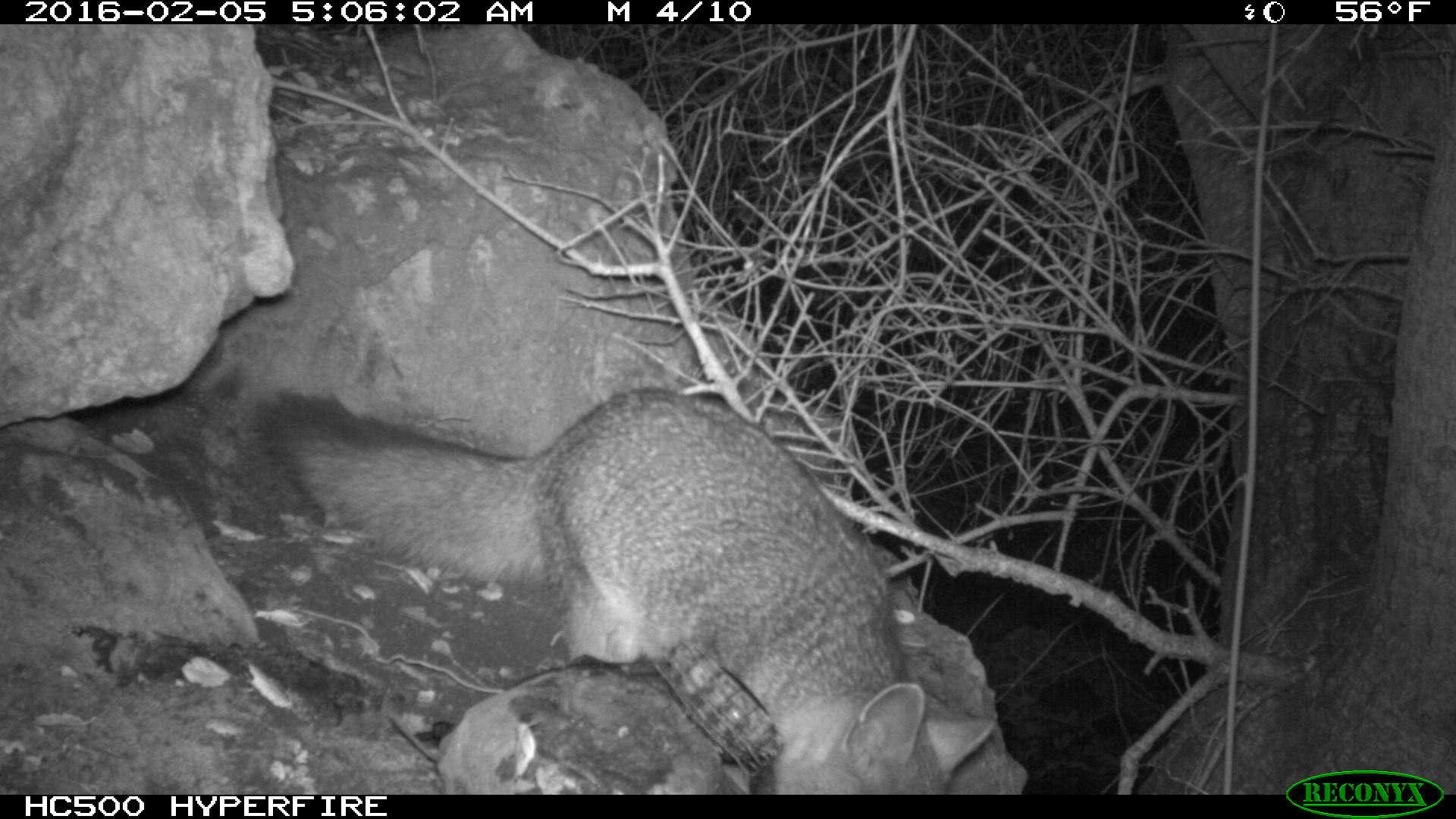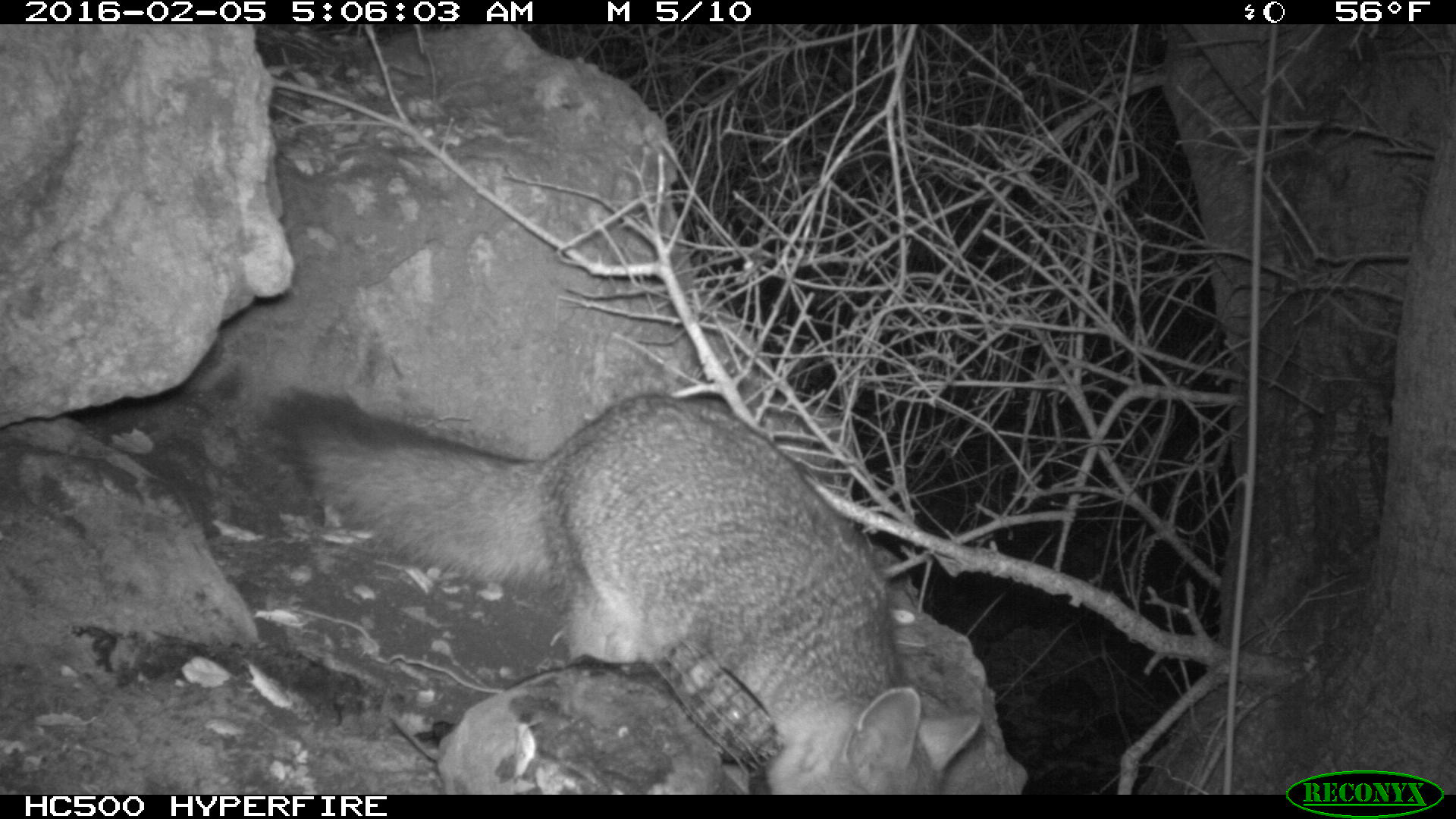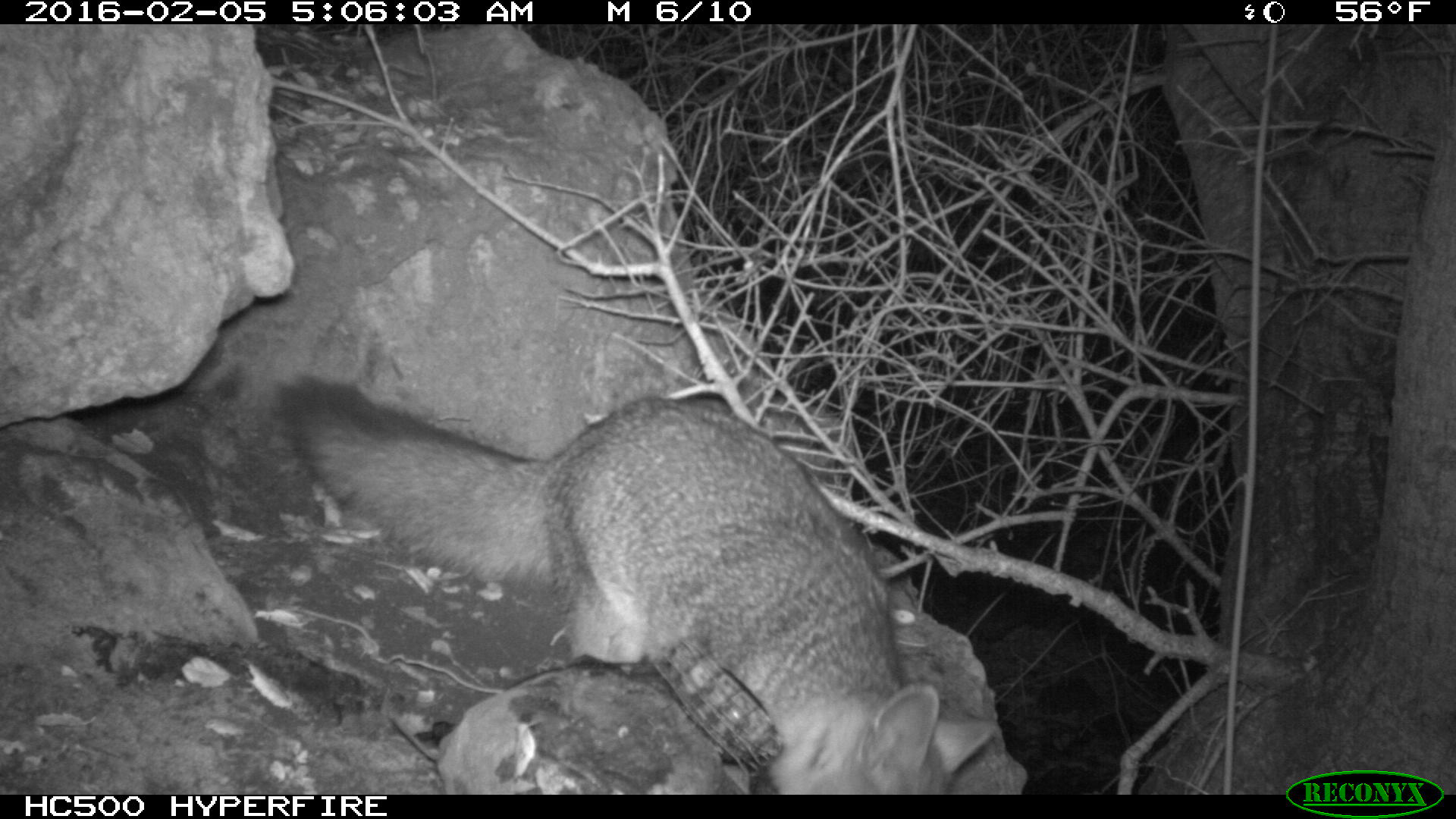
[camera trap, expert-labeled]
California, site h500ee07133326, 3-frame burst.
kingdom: Animalia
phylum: Chordata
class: Mammalia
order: Carnivora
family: Canidae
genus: Urocyon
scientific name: Urocyon littoralis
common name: island fox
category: fox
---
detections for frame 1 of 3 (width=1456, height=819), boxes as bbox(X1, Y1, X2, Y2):
fox: bbox(258, 385, 994, 792)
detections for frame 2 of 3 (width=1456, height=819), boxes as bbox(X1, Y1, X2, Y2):
fox: bbox(264, 381, 984, 794)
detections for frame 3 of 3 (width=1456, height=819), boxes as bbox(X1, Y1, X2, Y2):
fox: bbox(275, 374, 1002, 794)